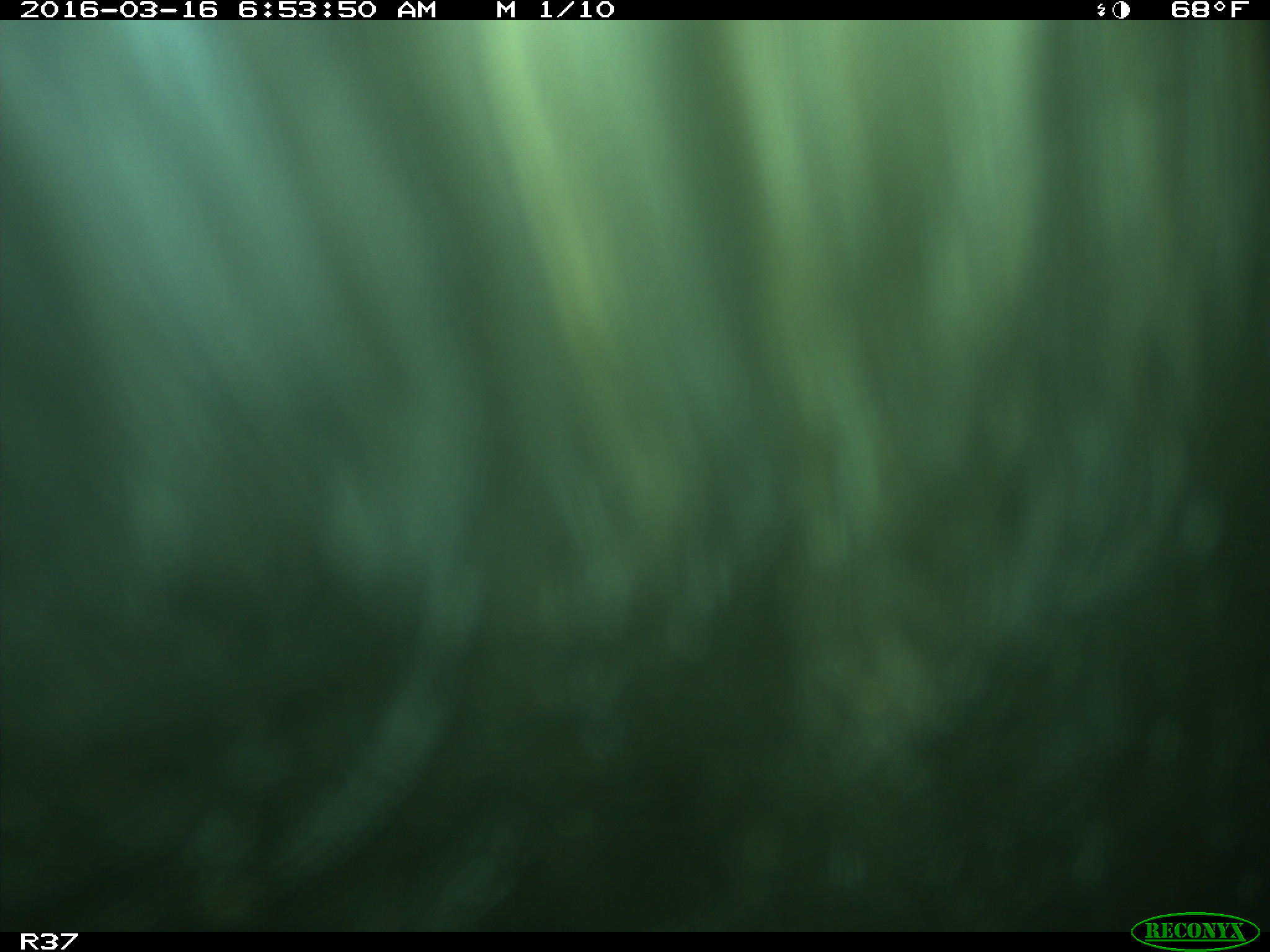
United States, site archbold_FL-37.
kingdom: Animalia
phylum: Chordata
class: Mammalia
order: Artiodactyla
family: Suidae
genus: Sus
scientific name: Sus scrofa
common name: wild boar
Sus scrofa (wild boar).